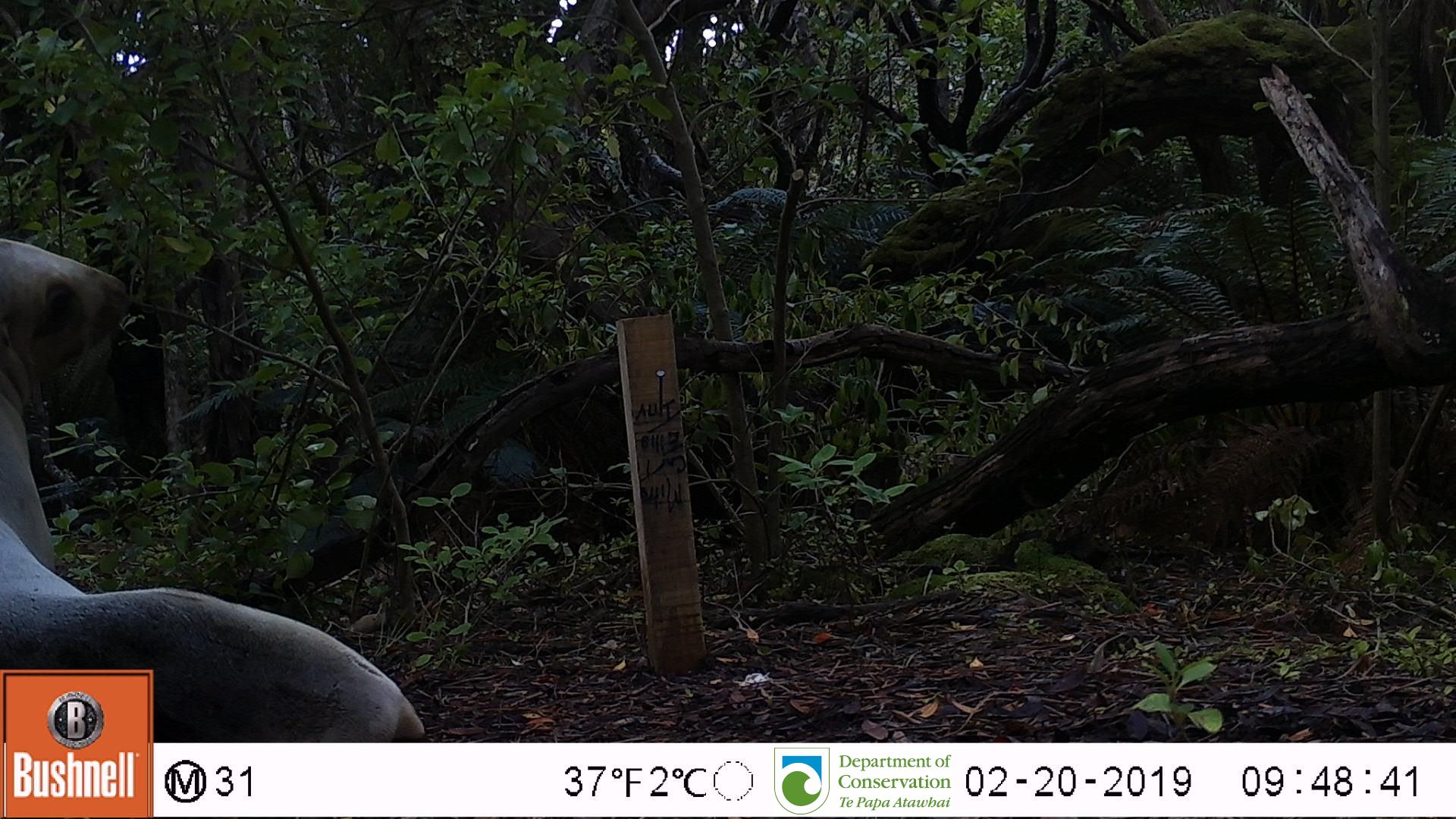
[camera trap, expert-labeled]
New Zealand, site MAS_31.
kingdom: Animalia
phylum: Chordata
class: Mammalia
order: Carnivora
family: Otariidae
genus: Phocarctos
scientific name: Phocarctos hookeri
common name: new zealand sea lion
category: sealion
Sealion (new zealand sea lion) (Phocarctos hookeri).